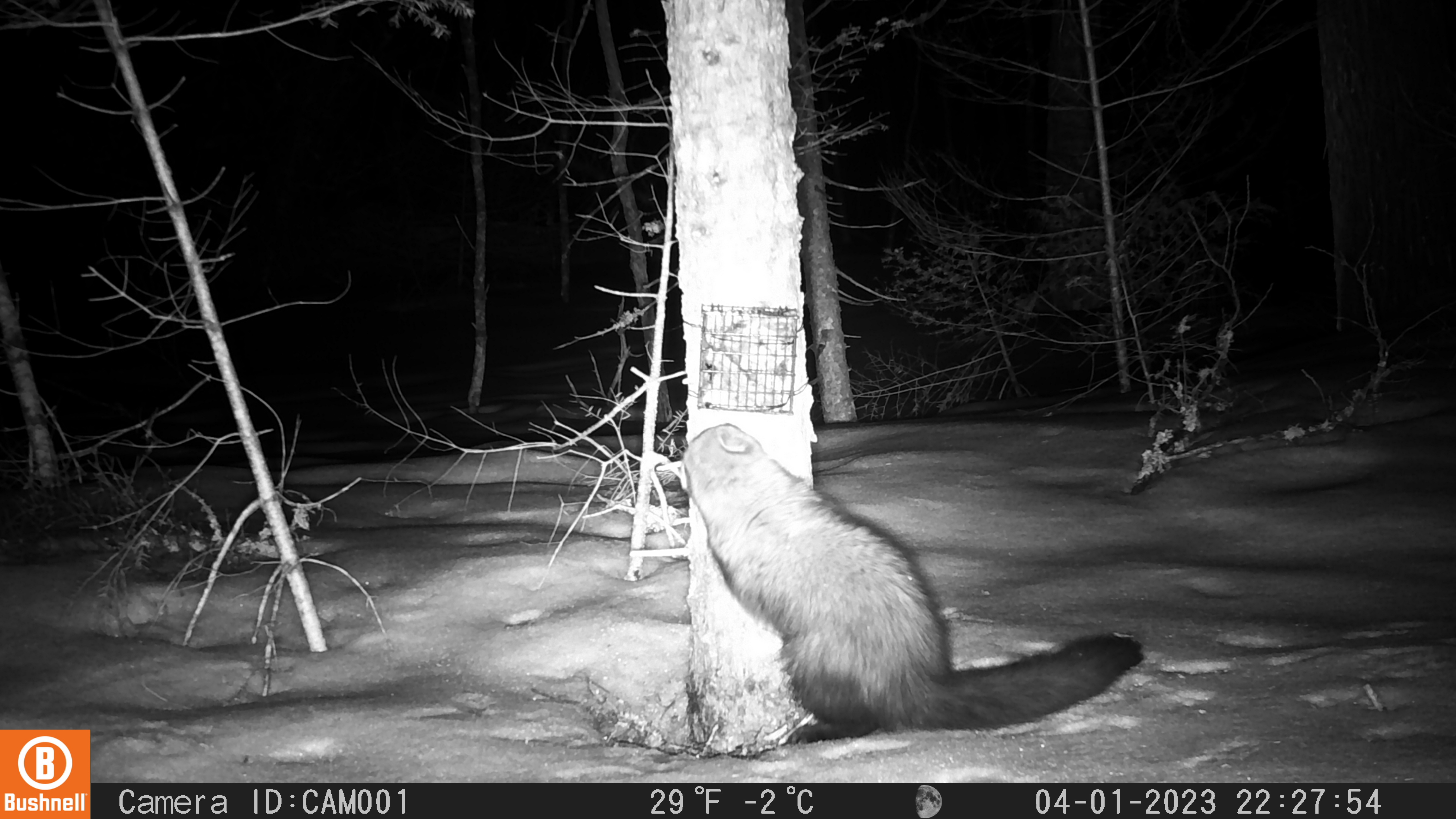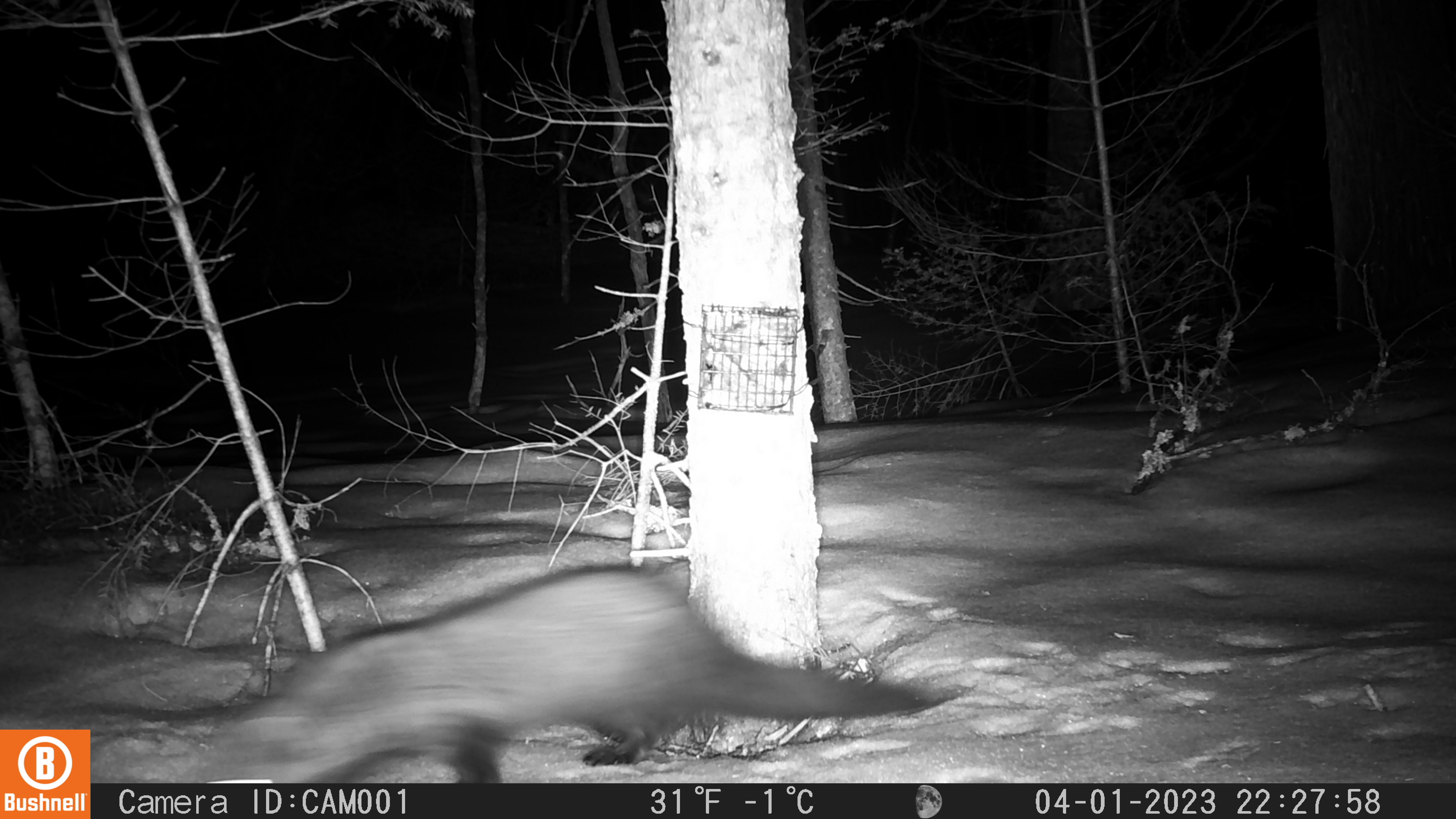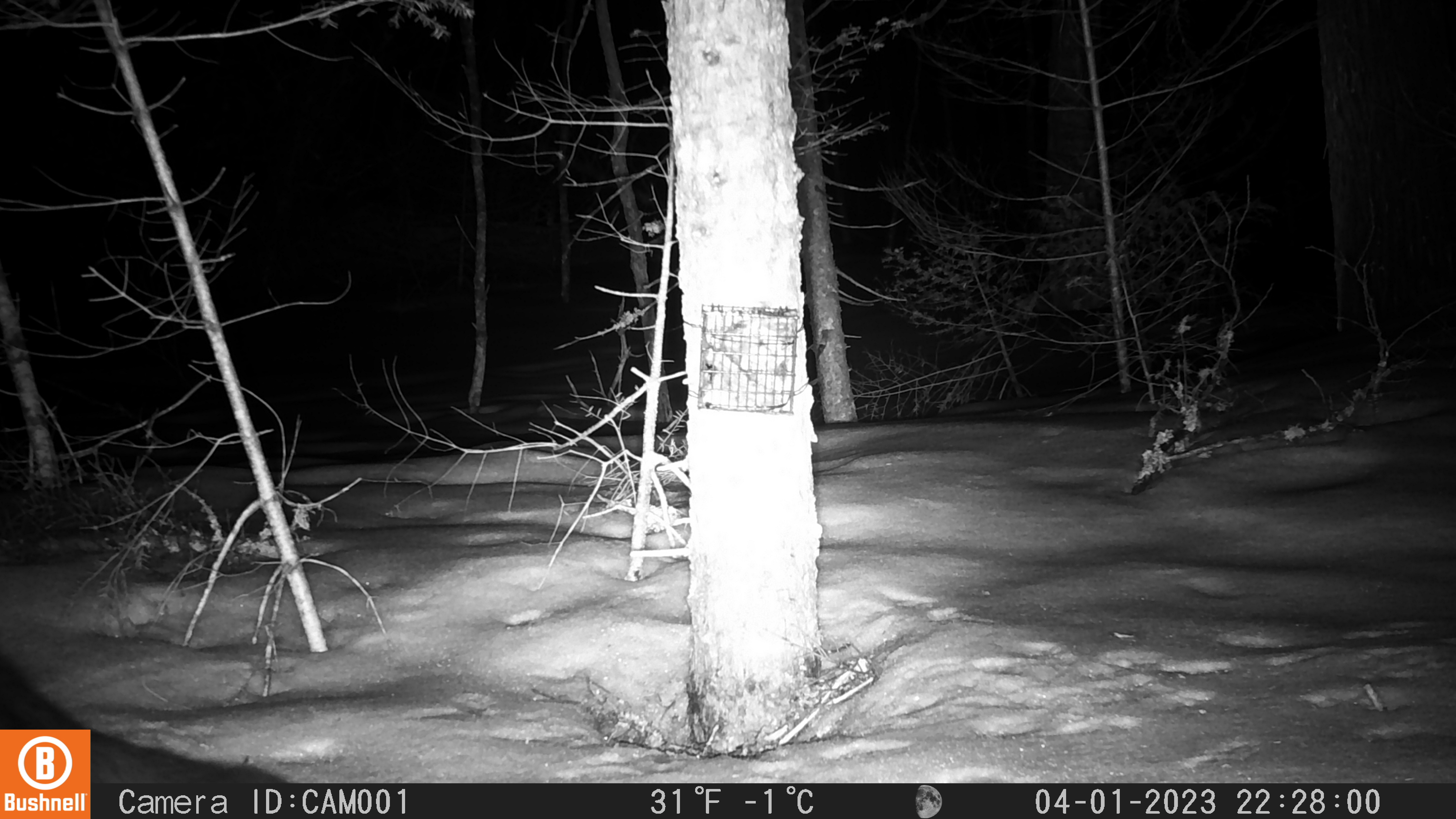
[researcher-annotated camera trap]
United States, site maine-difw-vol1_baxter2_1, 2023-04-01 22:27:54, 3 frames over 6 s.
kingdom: Animalia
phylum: Chordata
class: Mammalia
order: Carnivora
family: Mustelidae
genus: Pekania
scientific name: Pekania pennanti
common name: fisher